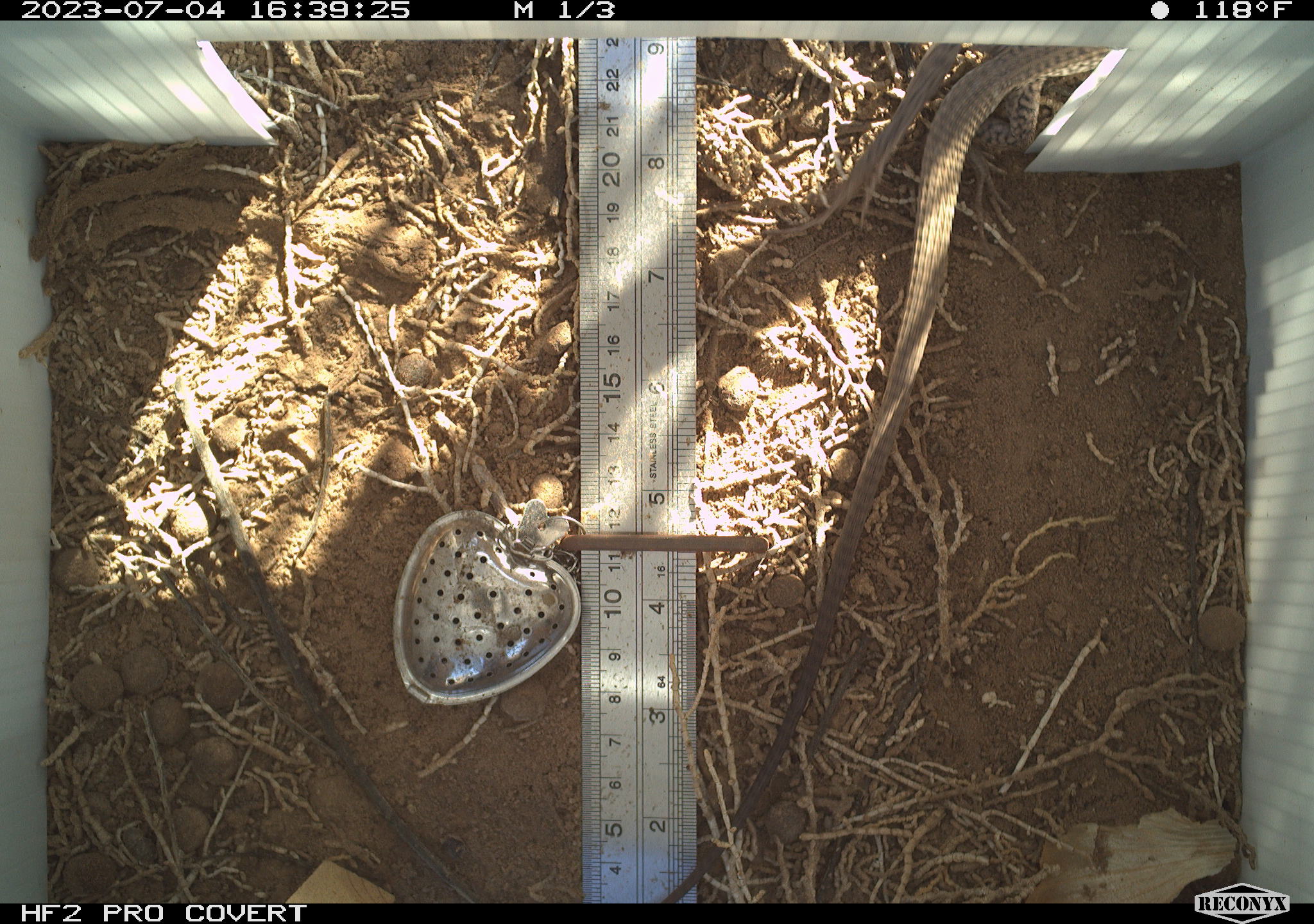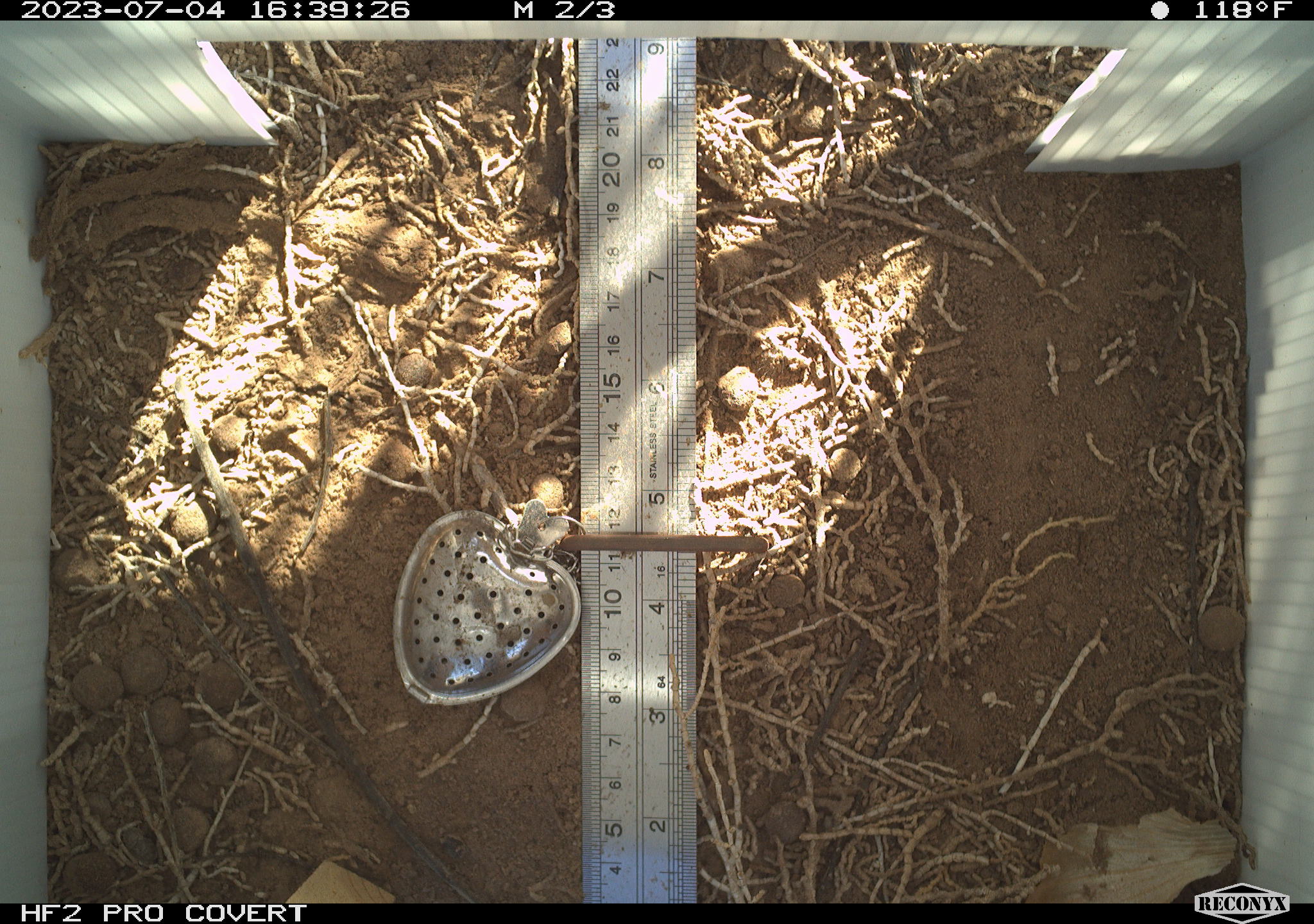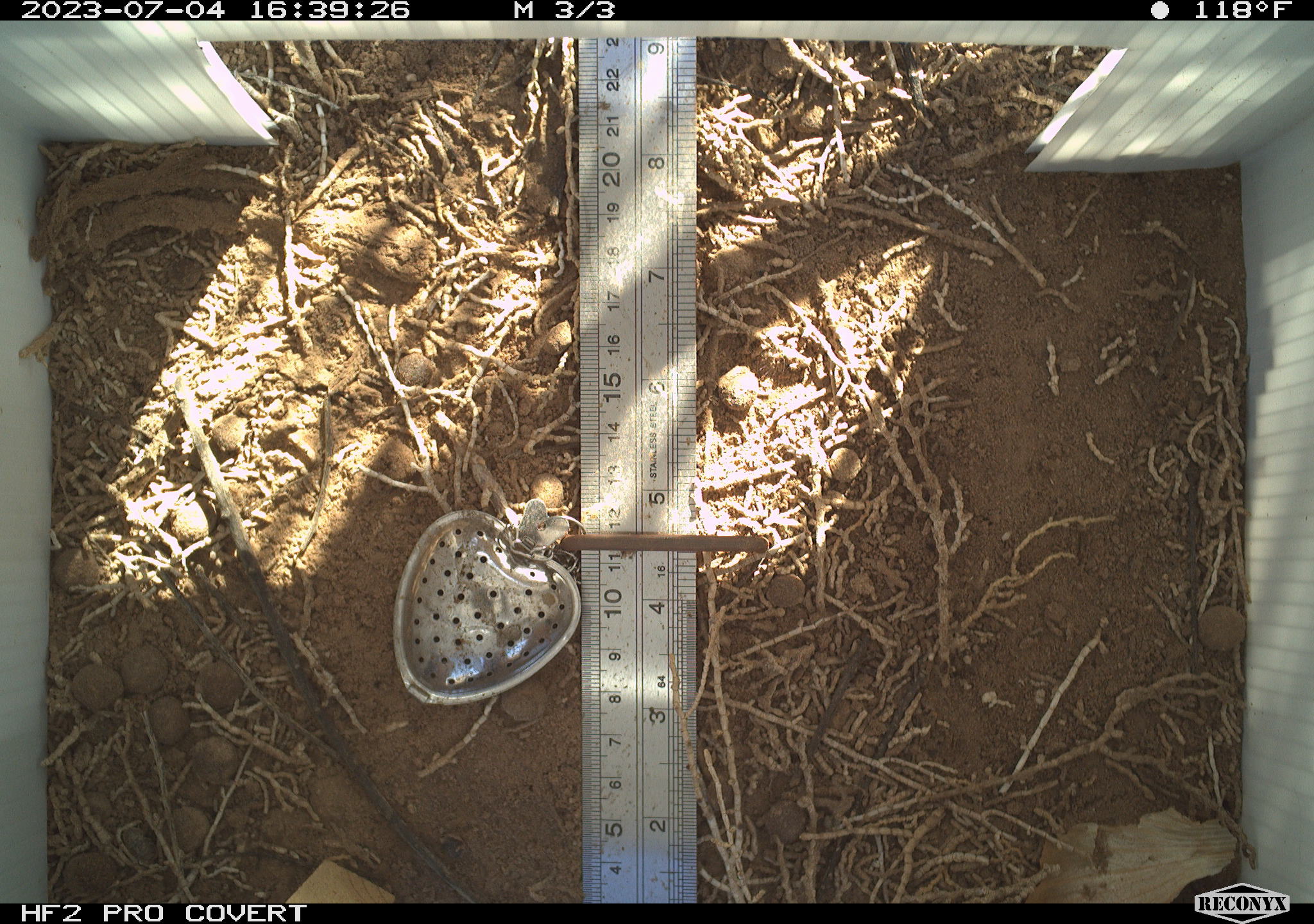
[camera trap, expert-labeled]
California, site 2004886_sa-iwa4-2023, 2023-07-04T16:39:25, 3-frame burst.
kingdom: Animalia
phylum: Chordata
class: Reptilia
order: Squamata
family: Teiidae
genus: Aspidoscelis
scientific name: Aspidoscelis tigris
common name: western whiptail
Western whiptail (Aspidoscelis tigris).